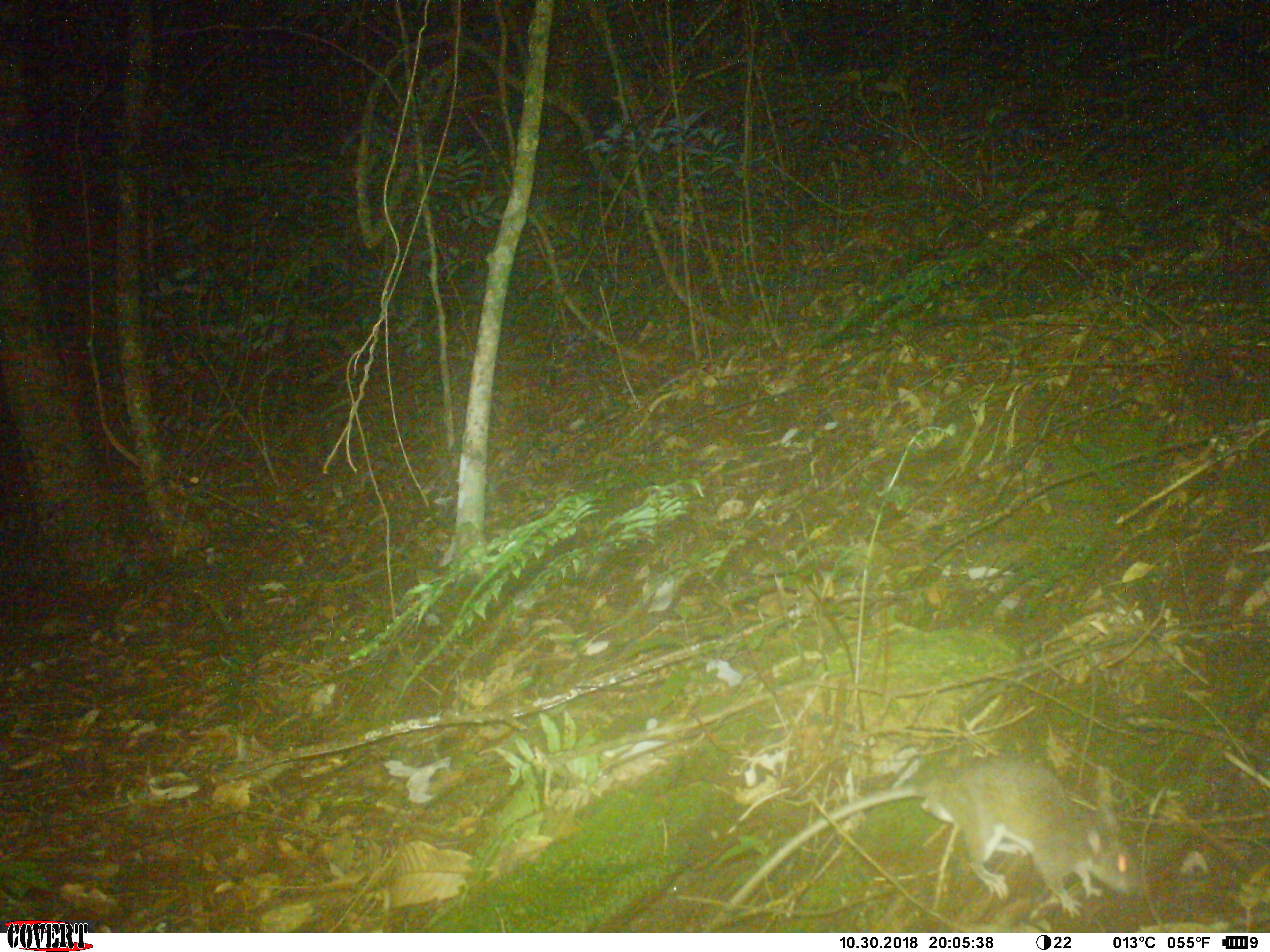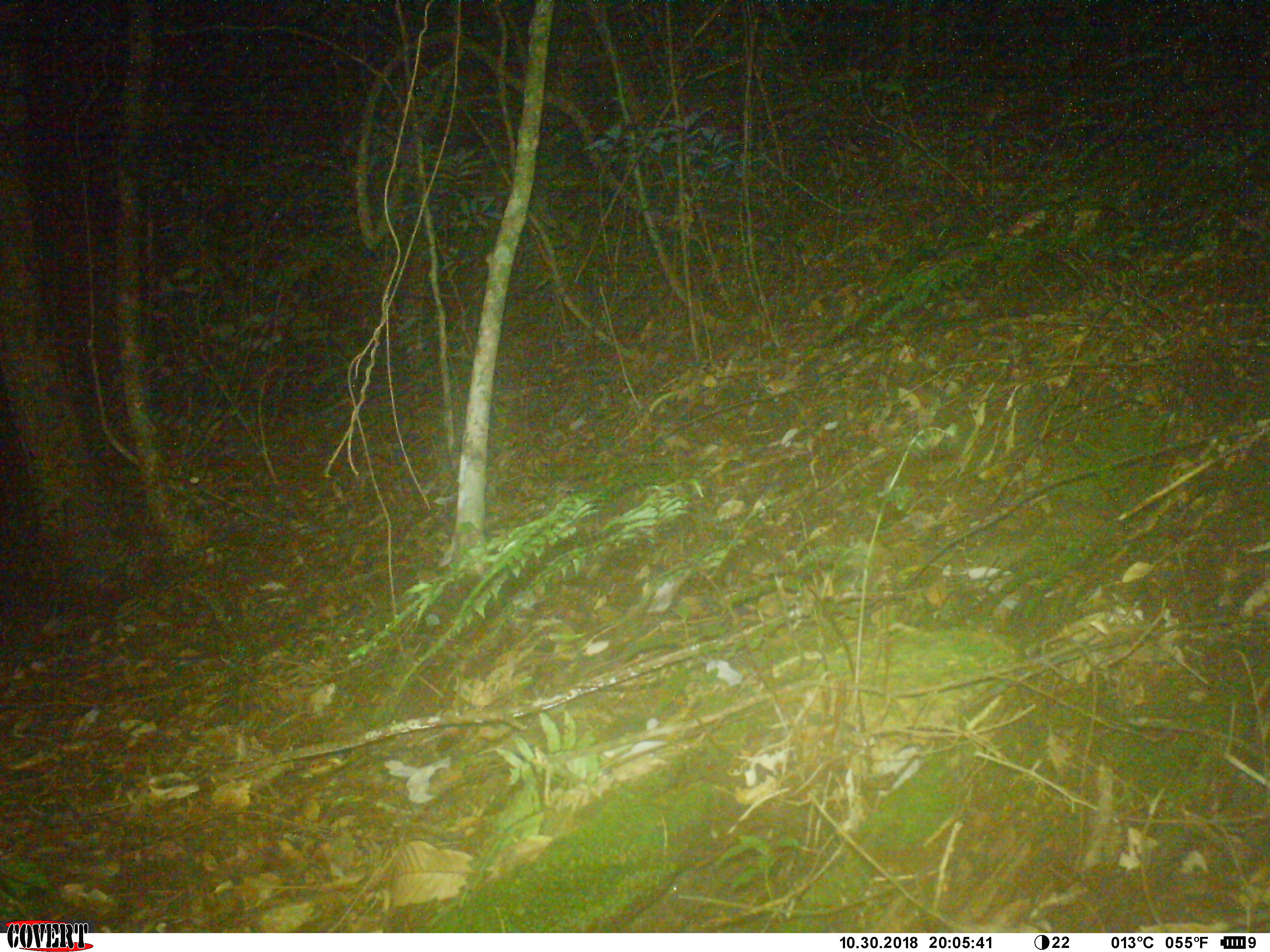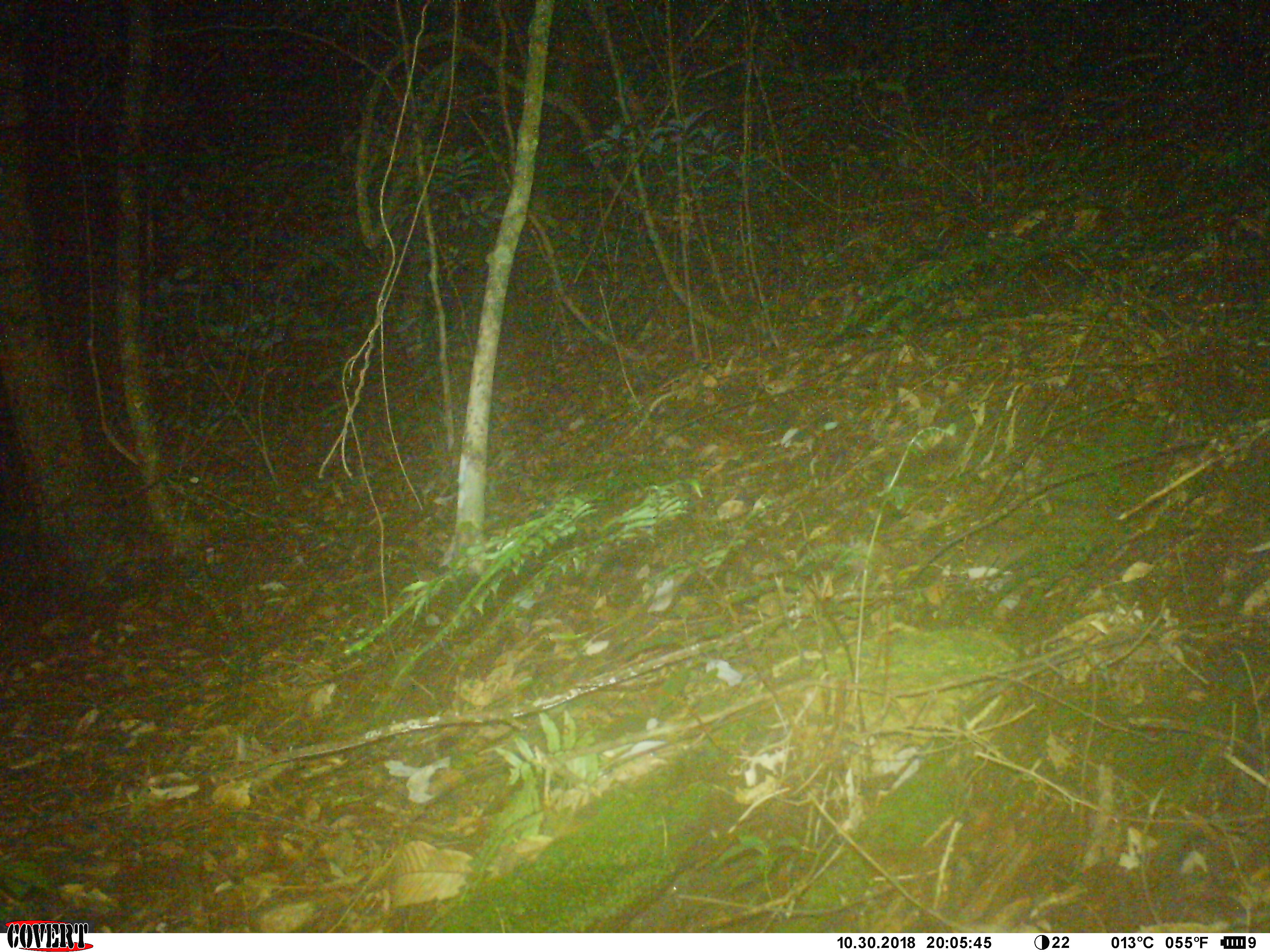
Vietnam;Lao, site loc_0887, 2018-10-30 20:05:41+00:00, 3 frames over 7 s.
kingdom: Animalia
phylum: Chordata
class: Mammalia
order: Rodentia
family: Muridae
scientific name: Muridae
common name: old-world mice and rats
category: unidentified murid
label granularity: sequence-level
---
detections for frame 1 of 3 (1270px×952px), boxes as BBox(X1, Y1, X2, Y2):
unidentified murid: BBox(699, 749, 1139, 933)